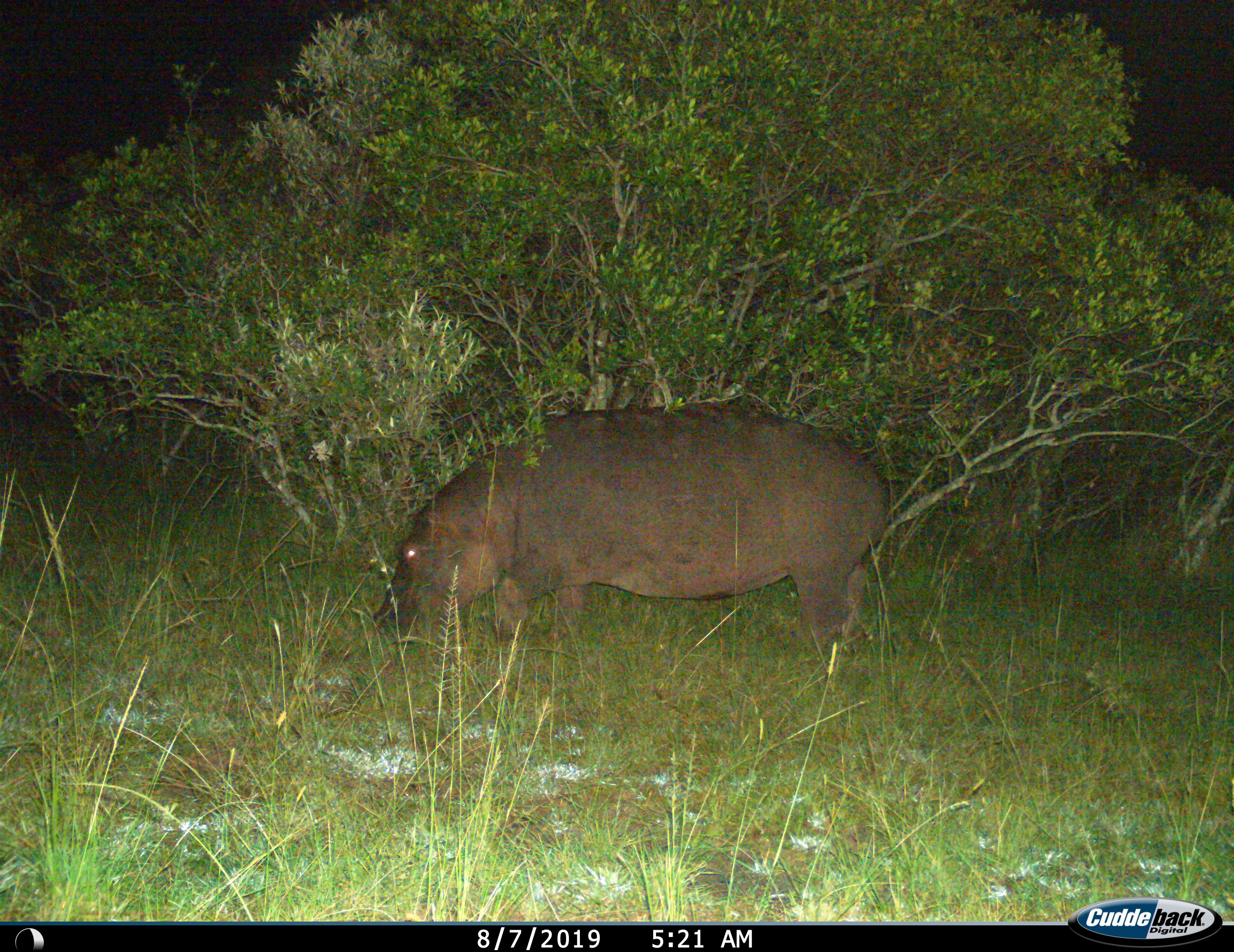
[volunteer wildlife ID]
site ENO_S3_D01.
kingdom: Animalia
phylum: Chordata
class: Mammalia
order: Artiodactyla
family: Hippopotamidae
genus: Hippopotamus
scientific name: Hippopotamus amphibius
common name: hippopotamus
Hippopotamus (Hippopotamus amphibius), count 1. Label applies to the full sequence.